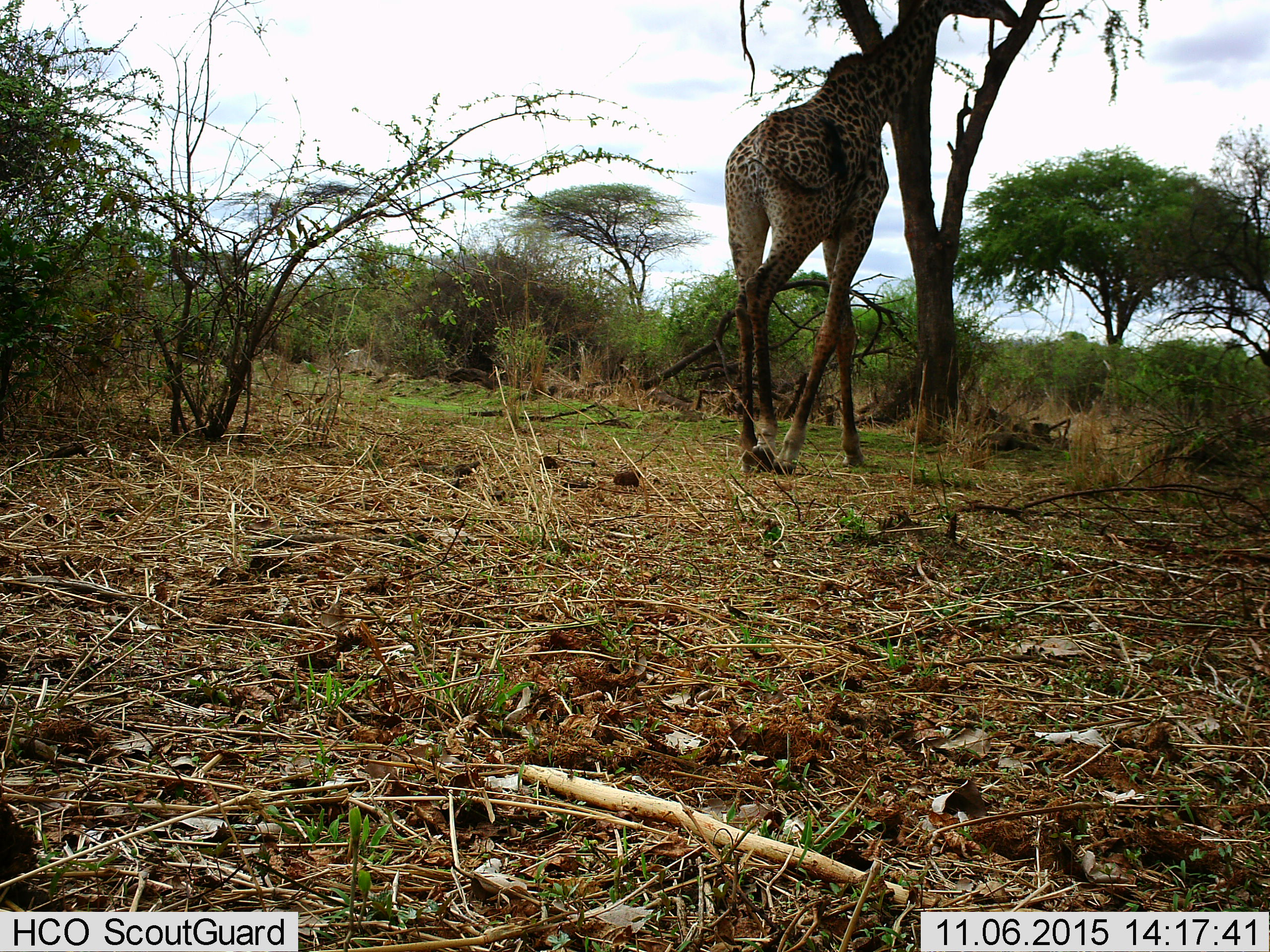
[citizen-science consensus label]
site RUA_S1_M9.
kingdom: Animalia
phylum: Chordata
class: Mammalia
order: Artiodactyla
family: Giraffidae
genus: Giraffa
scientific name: Giraffa camelopardalis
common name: giraffe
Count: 1.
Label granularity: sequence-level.